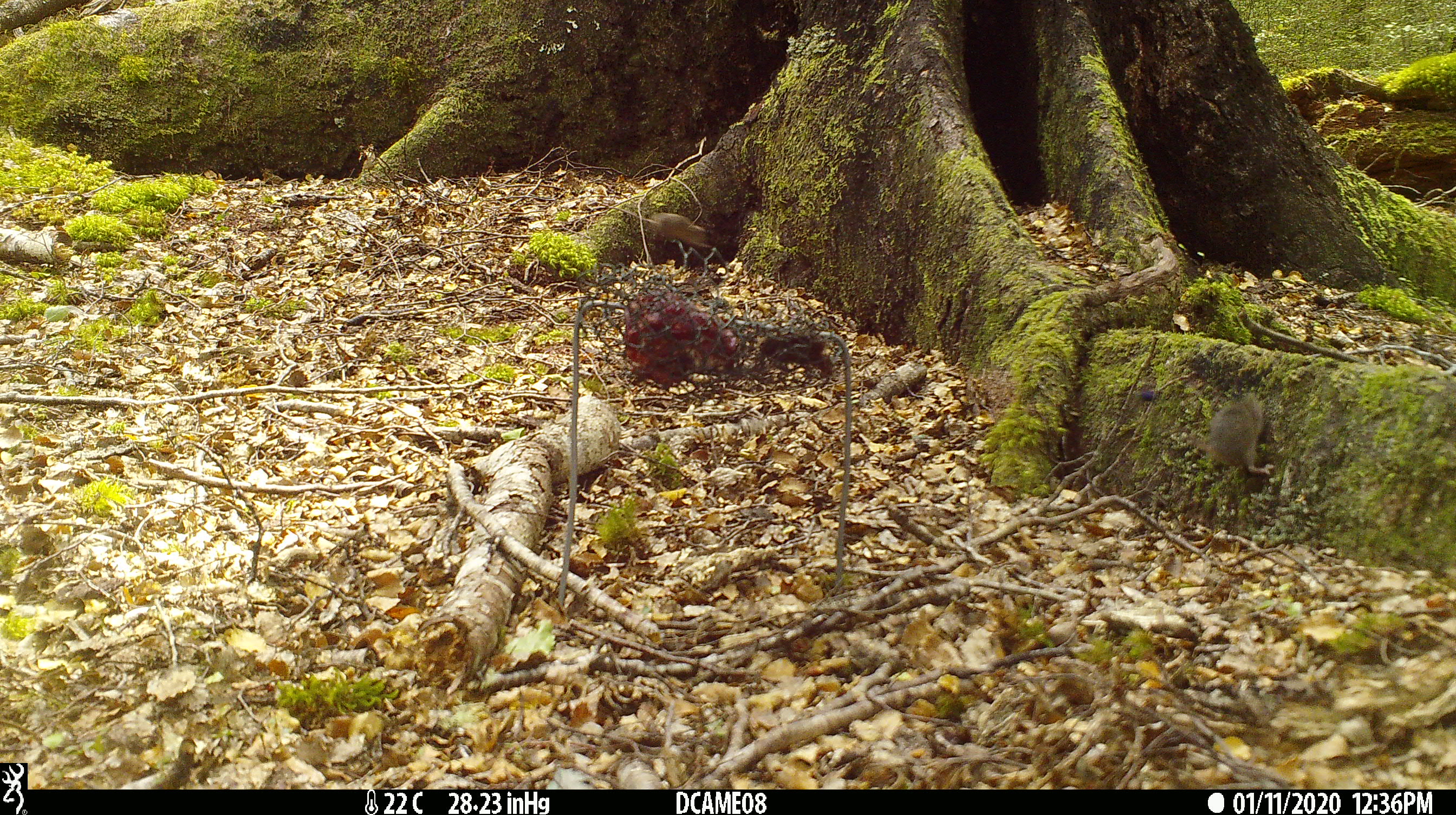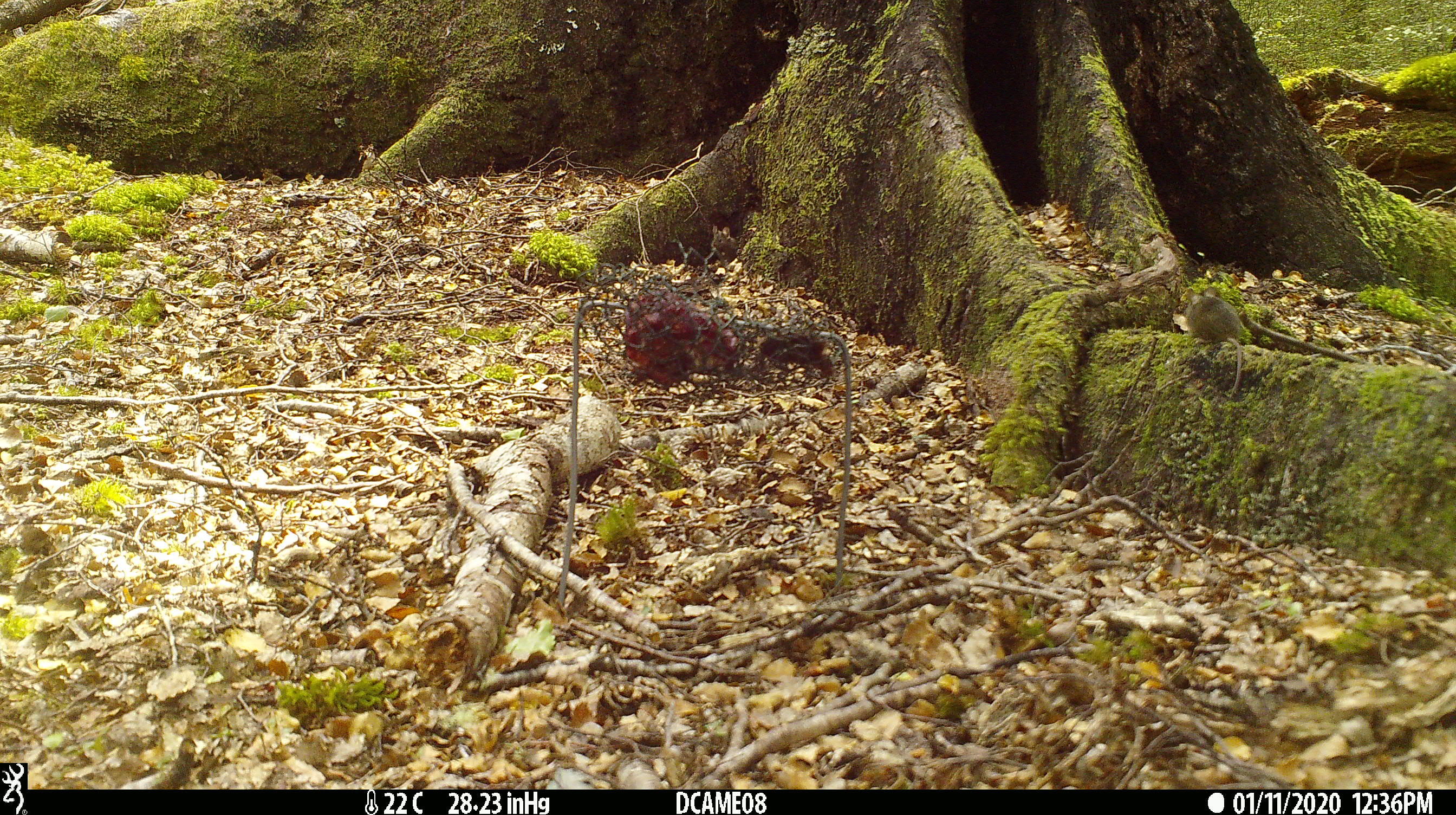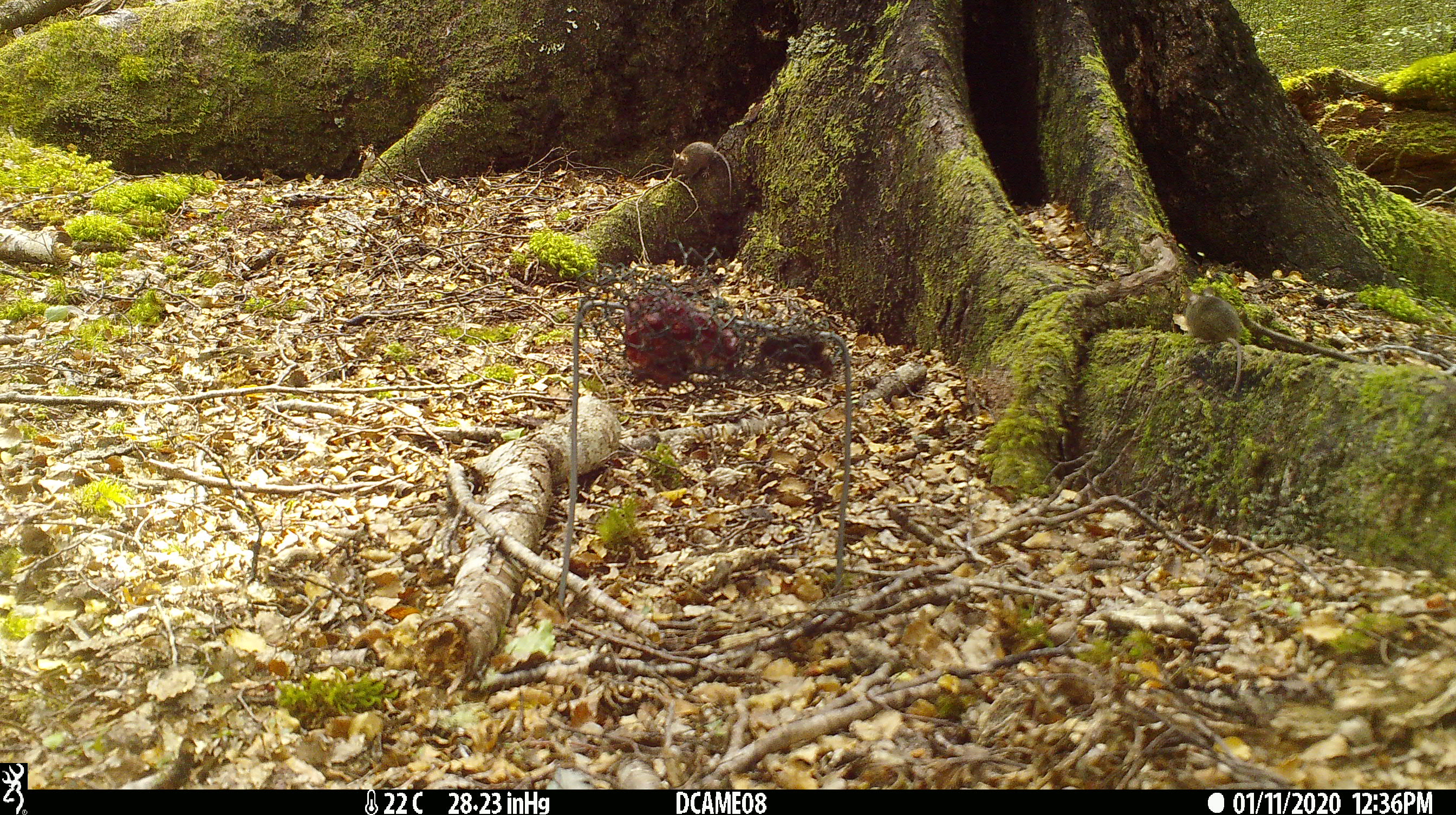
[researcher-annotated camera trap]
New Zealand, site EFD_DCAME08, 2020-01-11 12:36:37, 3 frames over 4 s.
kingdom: Animalia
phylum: Chordata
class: Mammalia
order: Rodentia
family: Muridae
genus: Mus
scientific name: Mus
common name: mouse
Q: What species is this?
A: Mouse (Mus).